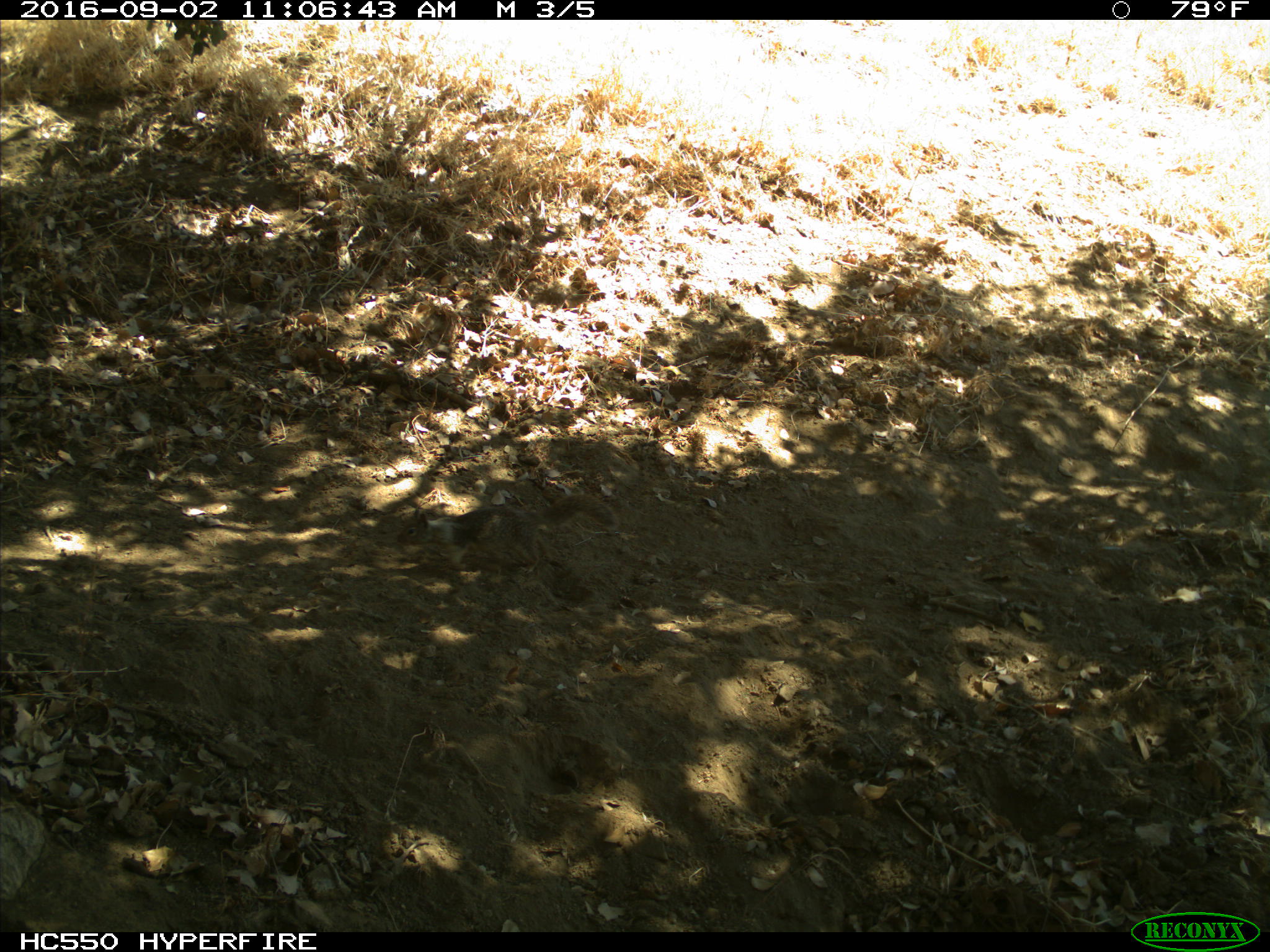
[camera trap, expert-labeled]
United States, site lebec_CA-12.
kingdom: Animalia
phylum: Chordata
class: Mammalia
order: Rodentia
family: Sciuridae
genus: Otospermophilus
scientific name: Otospermophilus beecheyi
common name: california ground squirrel